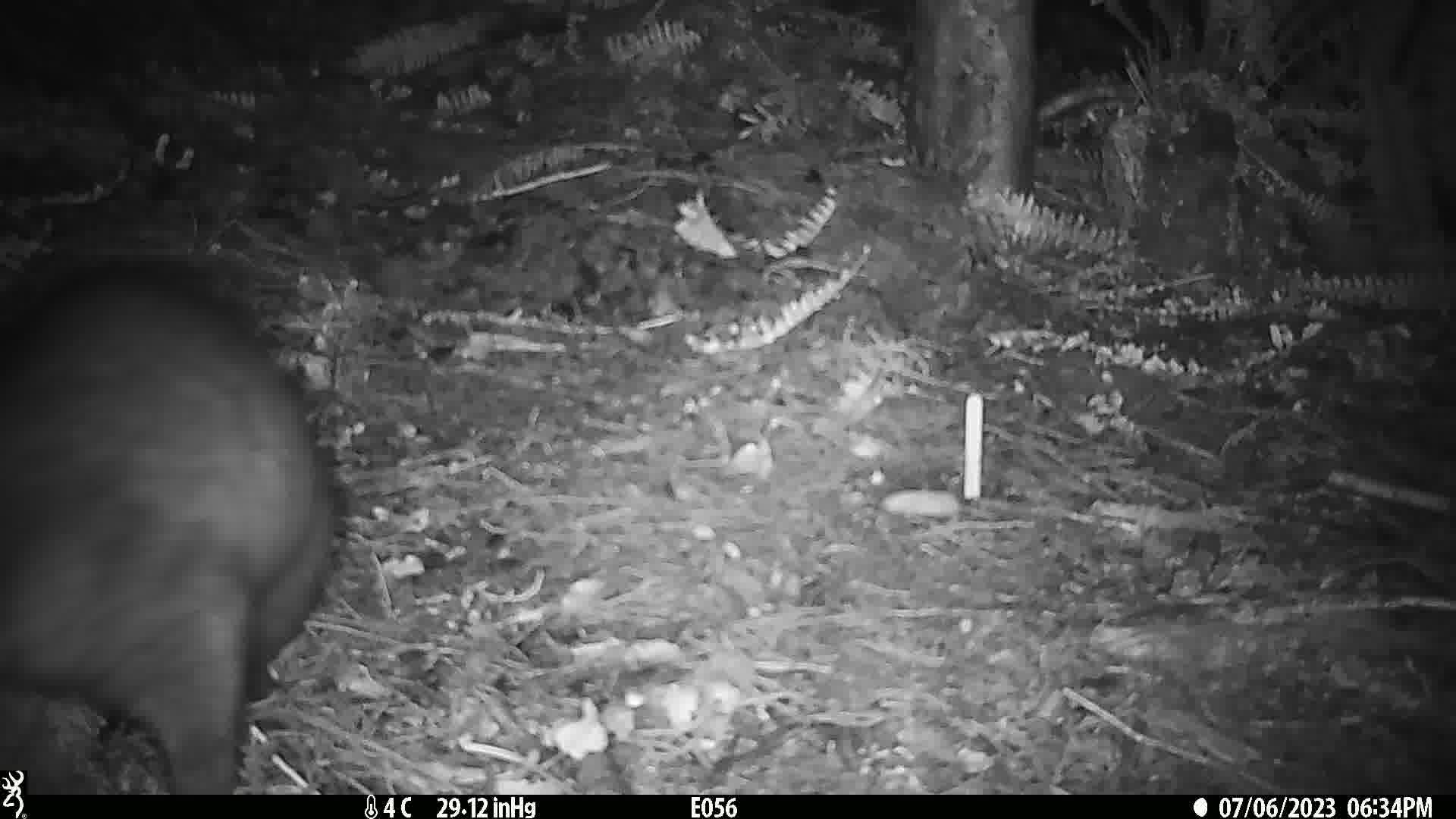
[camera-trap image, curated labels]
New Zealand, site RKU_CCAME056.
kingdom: Animalia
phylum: Chordata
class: Mammalia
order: Diprotodontia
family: Phalangeridae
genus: Trichosurus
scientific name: Trichosurus vulpecula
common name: common brushtail possum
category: possum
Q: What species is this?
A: Possum (common brushtail possum) (Trichosurus vulpecula).